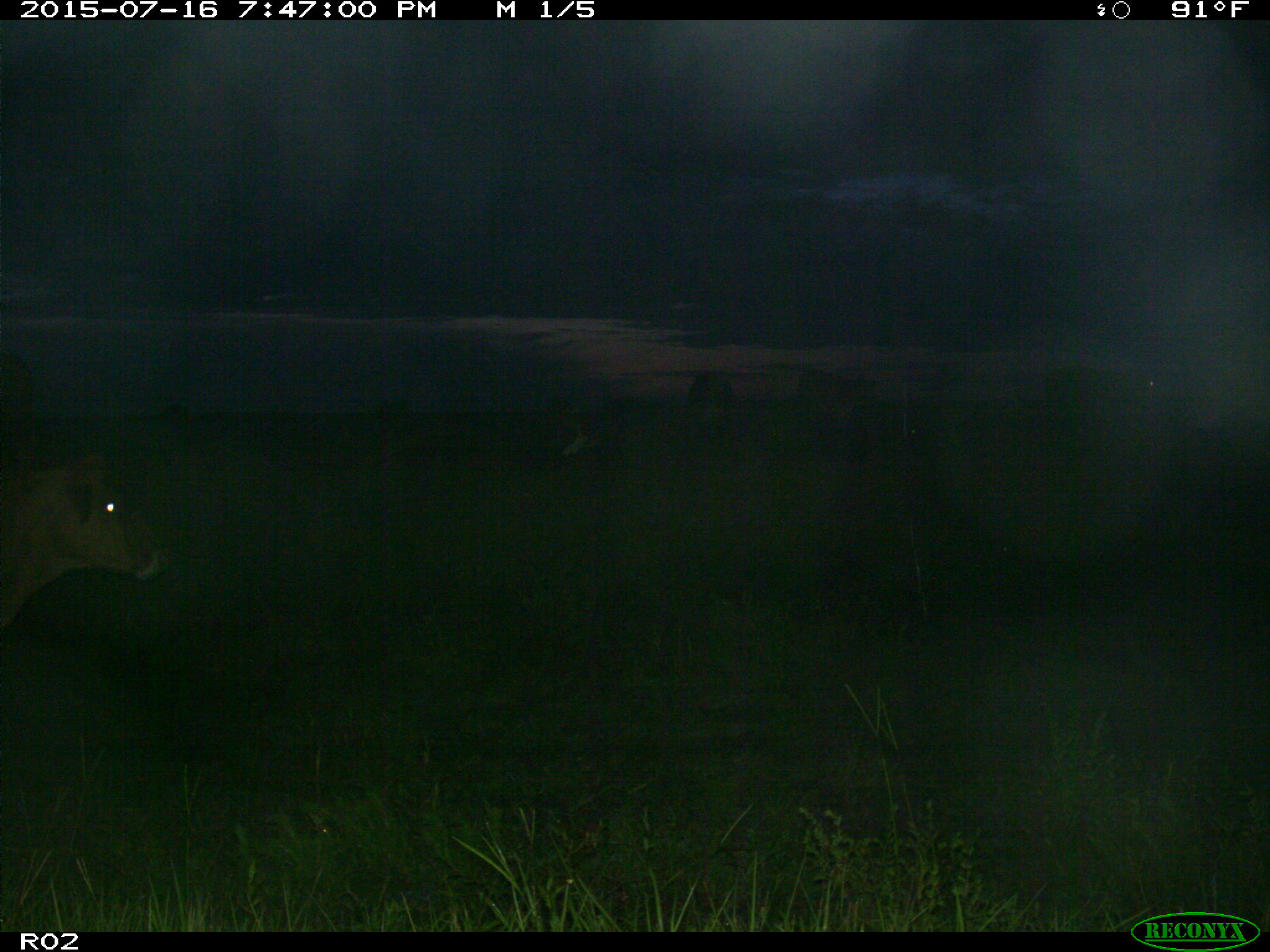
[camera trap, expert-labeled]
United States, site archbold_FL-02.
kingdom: Animalia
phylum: Chordata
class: Mammalia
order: Artiodactyla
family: Bovidae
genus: Bos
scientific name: Bos taurus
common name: domestic cow